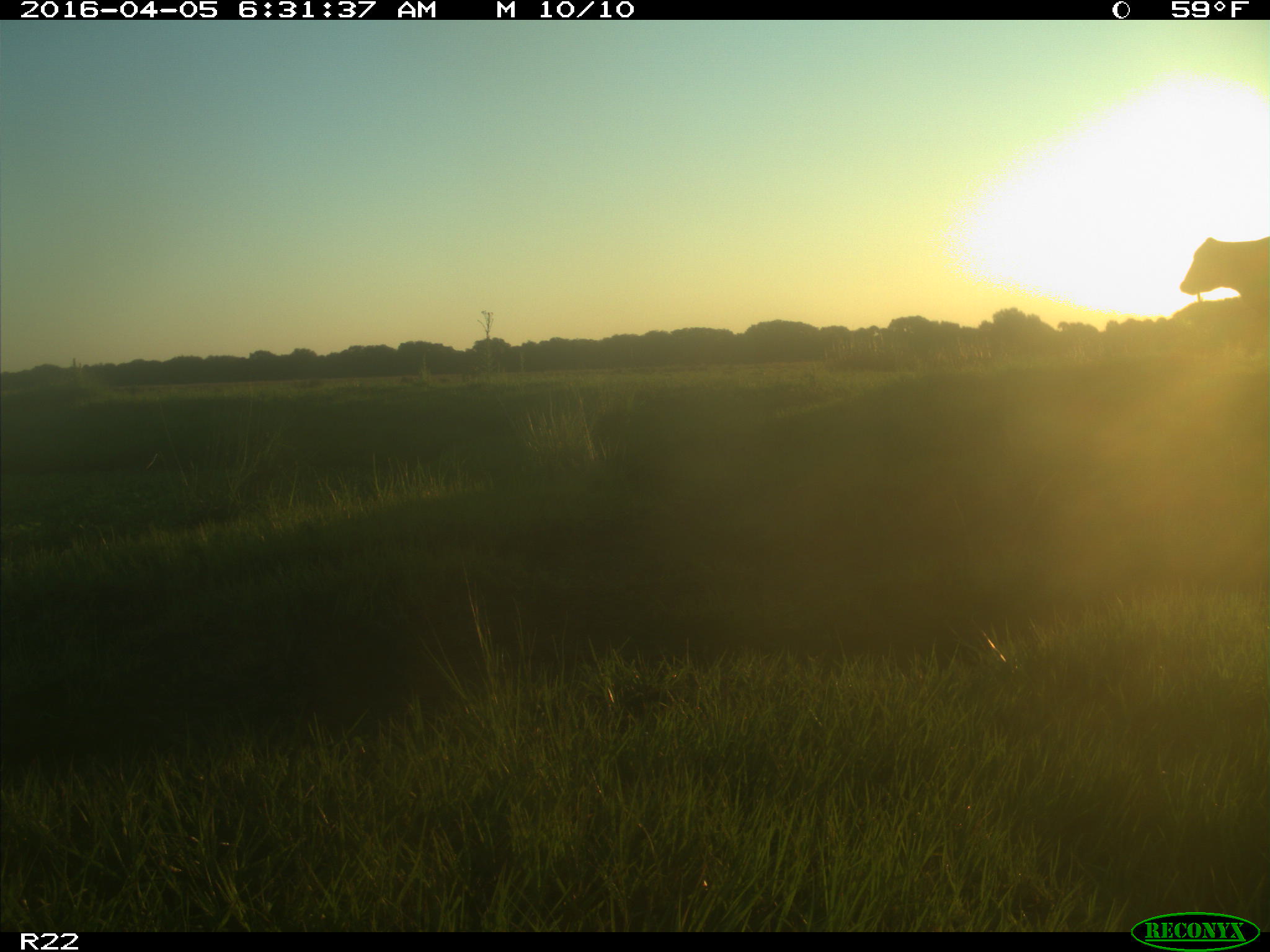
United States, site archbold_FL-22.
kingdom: Animalia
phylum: Chordata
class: Mammalia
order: Artiodactyla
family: Bovidae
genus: Bos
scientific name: Bos taurus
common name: domestic cow